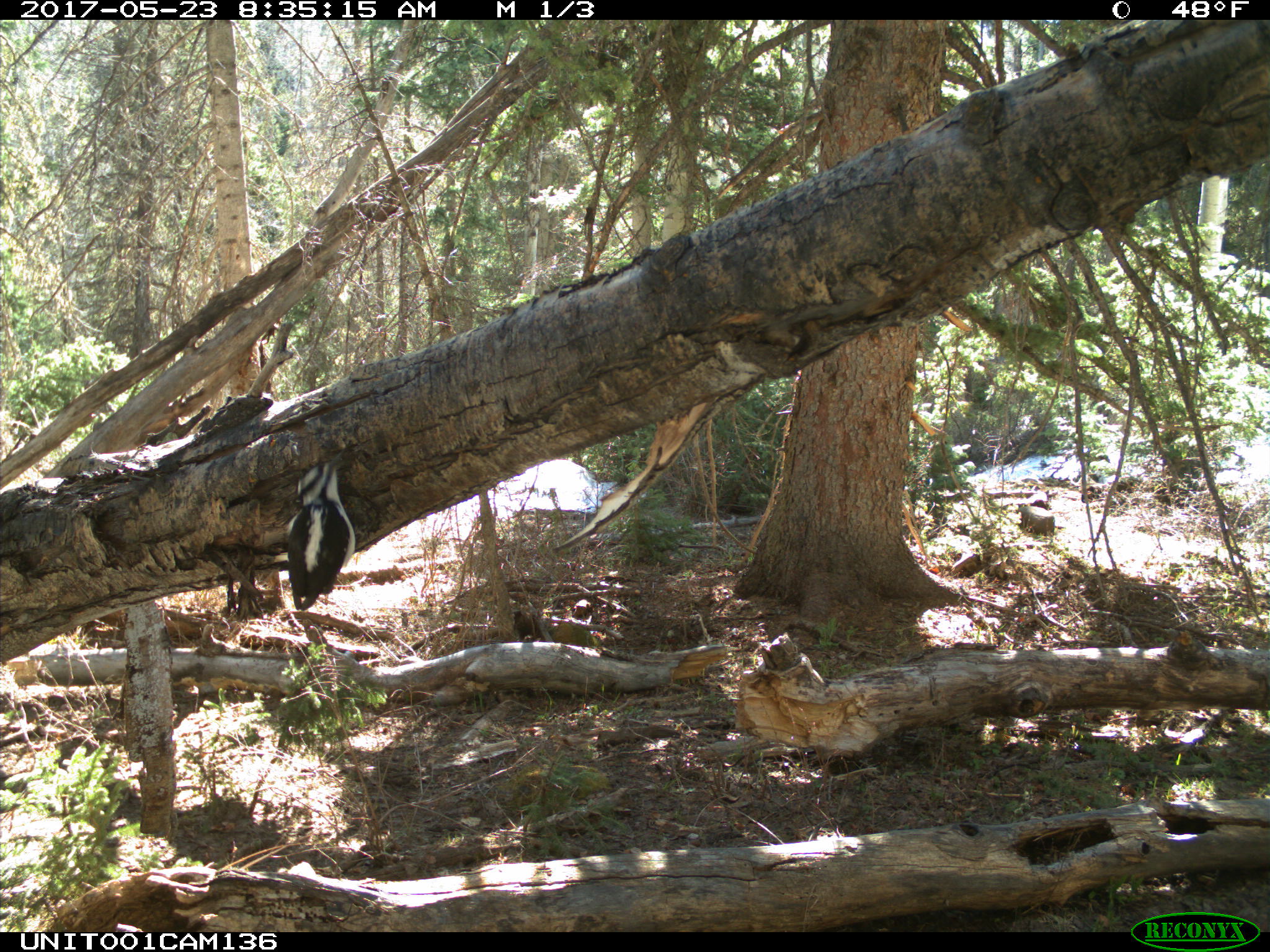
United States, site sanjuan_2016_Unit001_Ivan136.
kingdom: Animalia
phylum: Chordata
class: Aves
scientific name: Aves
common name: birds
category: unidentified bird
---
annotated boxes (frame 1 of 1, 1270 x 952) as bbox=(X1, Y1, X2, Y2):
animal: bbox=(279, 445, 358, 611)